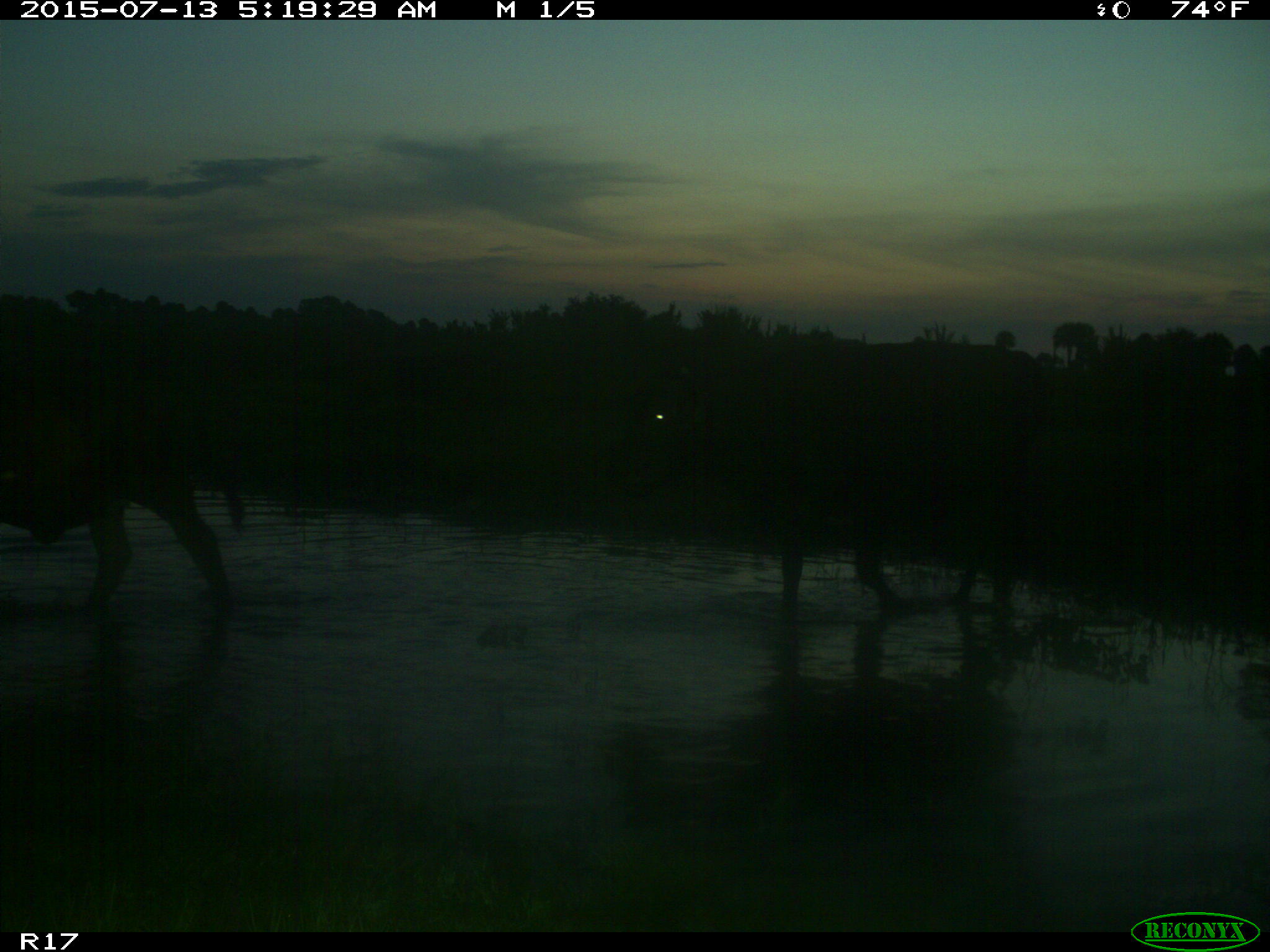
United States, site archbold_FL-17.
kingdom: Animalia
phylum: Chordata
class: Mammalia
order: Artiodactyla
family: Bovidae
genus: Bos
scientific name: Bos taurus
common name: domestic cow